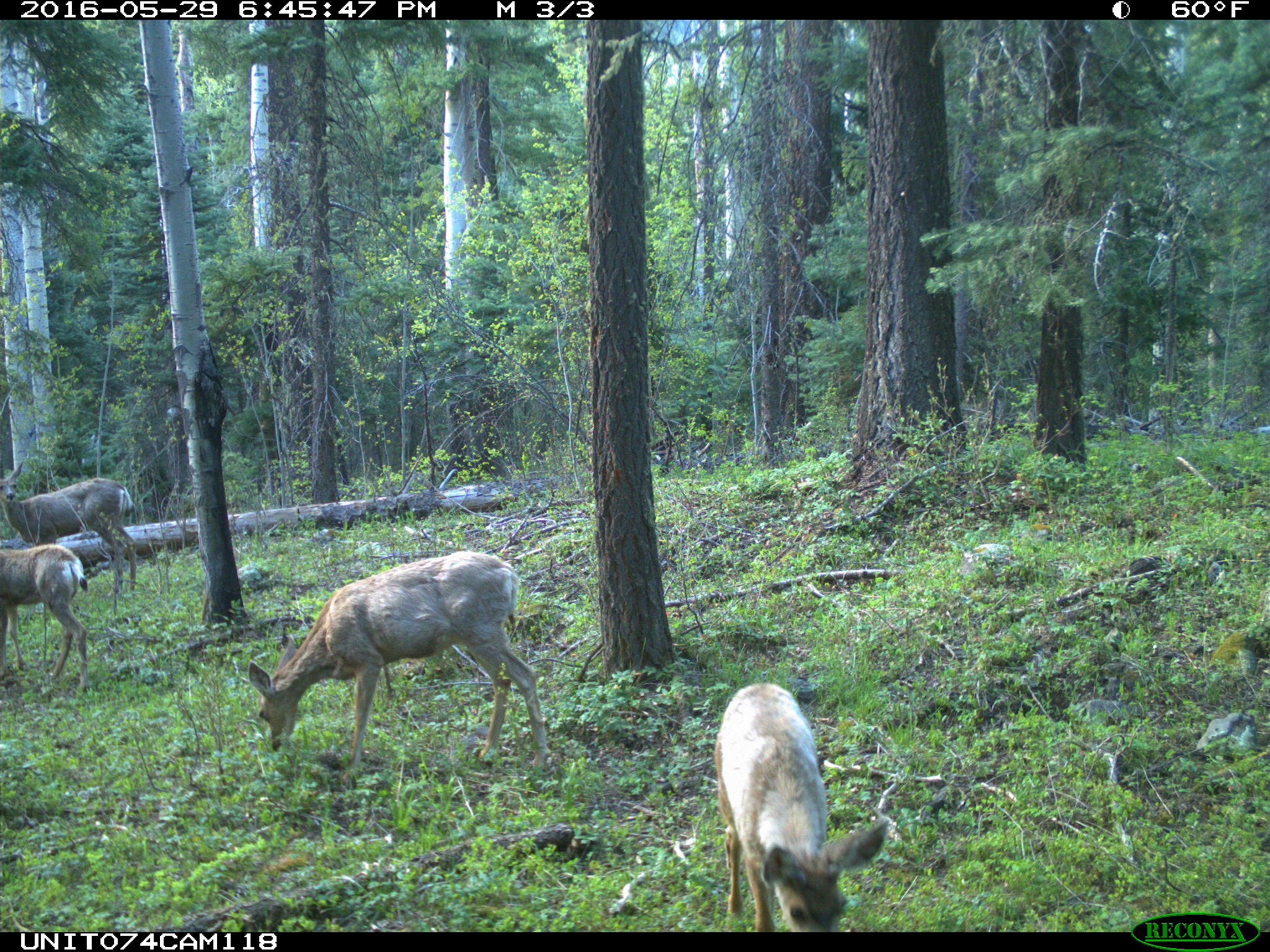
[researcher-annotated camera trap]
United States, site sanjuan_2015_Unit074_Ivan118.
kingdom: Animalia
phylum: Chordata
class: Mammalia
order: Artiodactyla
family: Cervidae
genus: Odocoileus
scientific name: Odocoileus hemionus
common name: mule deer